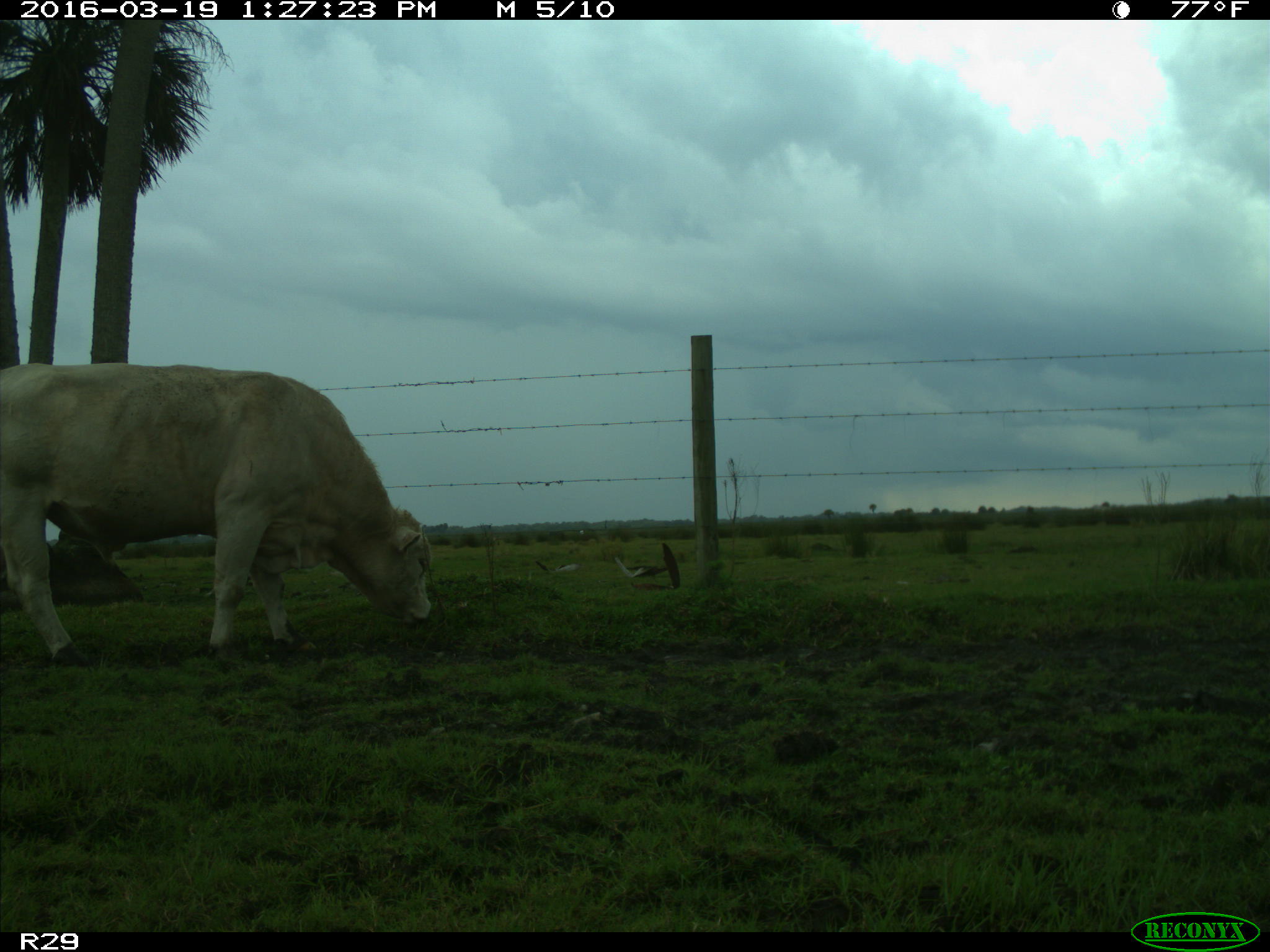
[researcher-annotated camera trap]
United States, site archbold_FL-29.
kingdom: Animalia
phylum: Chordata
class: Mammalia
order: Artiodactyla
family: Bovidae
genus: Bos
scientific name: Bos taurus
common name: domestic cow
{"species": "Bos taurus (domestic cow)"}